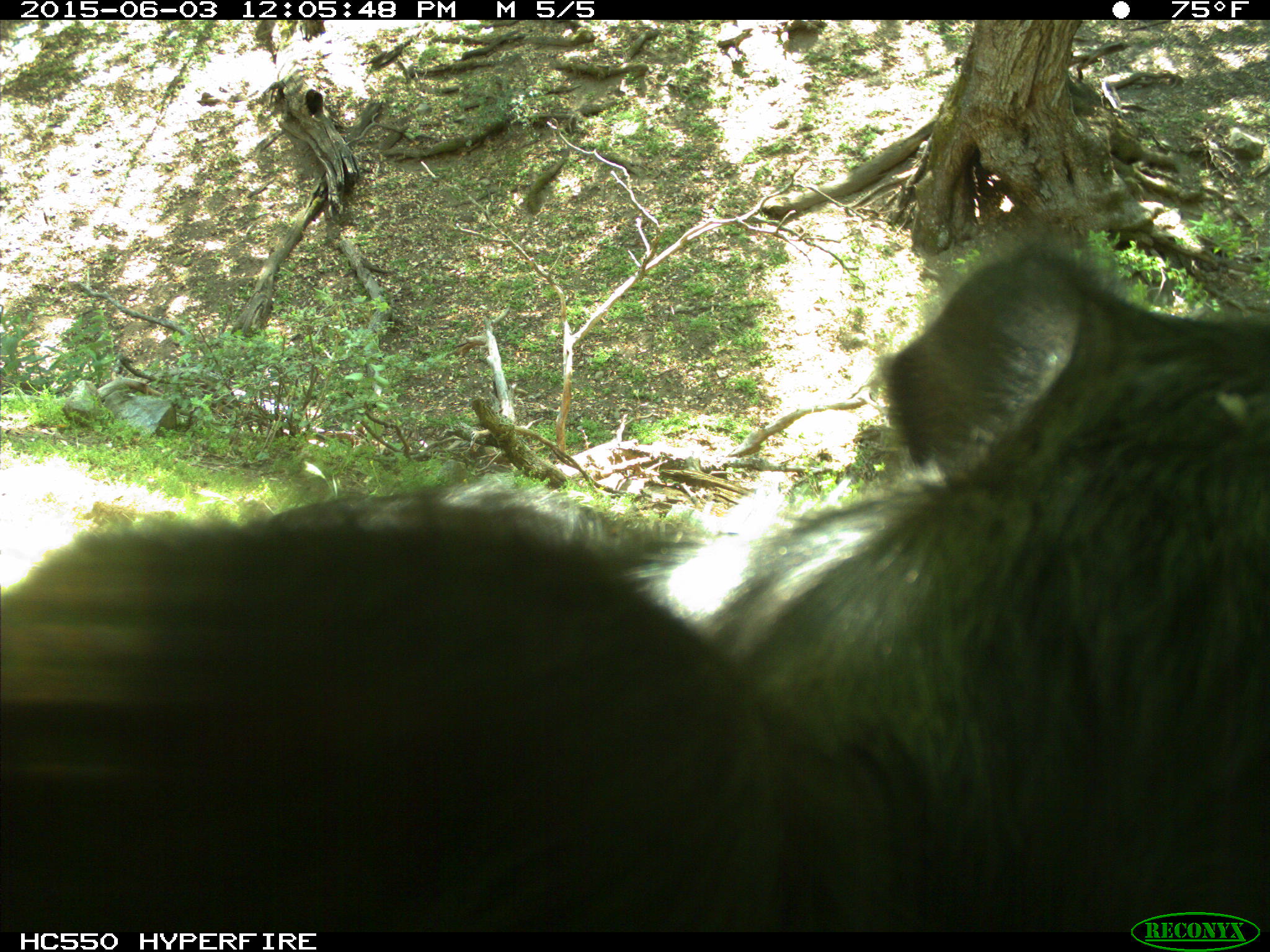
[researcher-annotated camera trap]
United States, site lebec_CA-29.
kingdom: Animalia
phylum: Chordata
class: Mammalia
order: Artiodactyla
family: Bovidae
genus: Bos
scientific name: Bos taurus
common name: domestic cow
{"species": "Bos taurus (domestic cow)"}